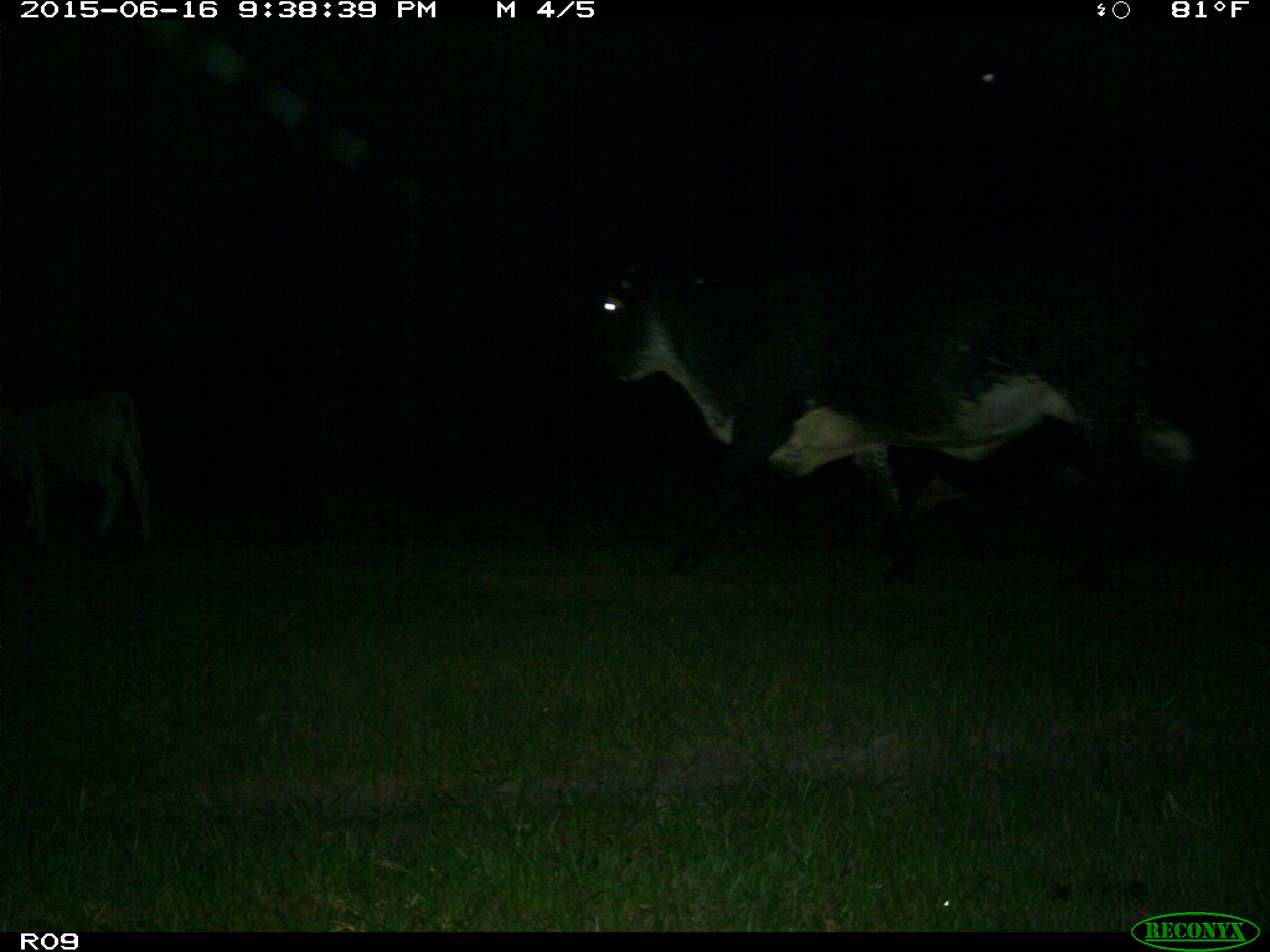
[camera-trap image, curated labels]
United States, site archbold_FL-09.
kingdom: Animalia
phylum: Chordata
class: Mammalia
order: Artiodactyla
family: Bovidae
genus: Bos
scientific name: Bos taurus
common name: domestic cow